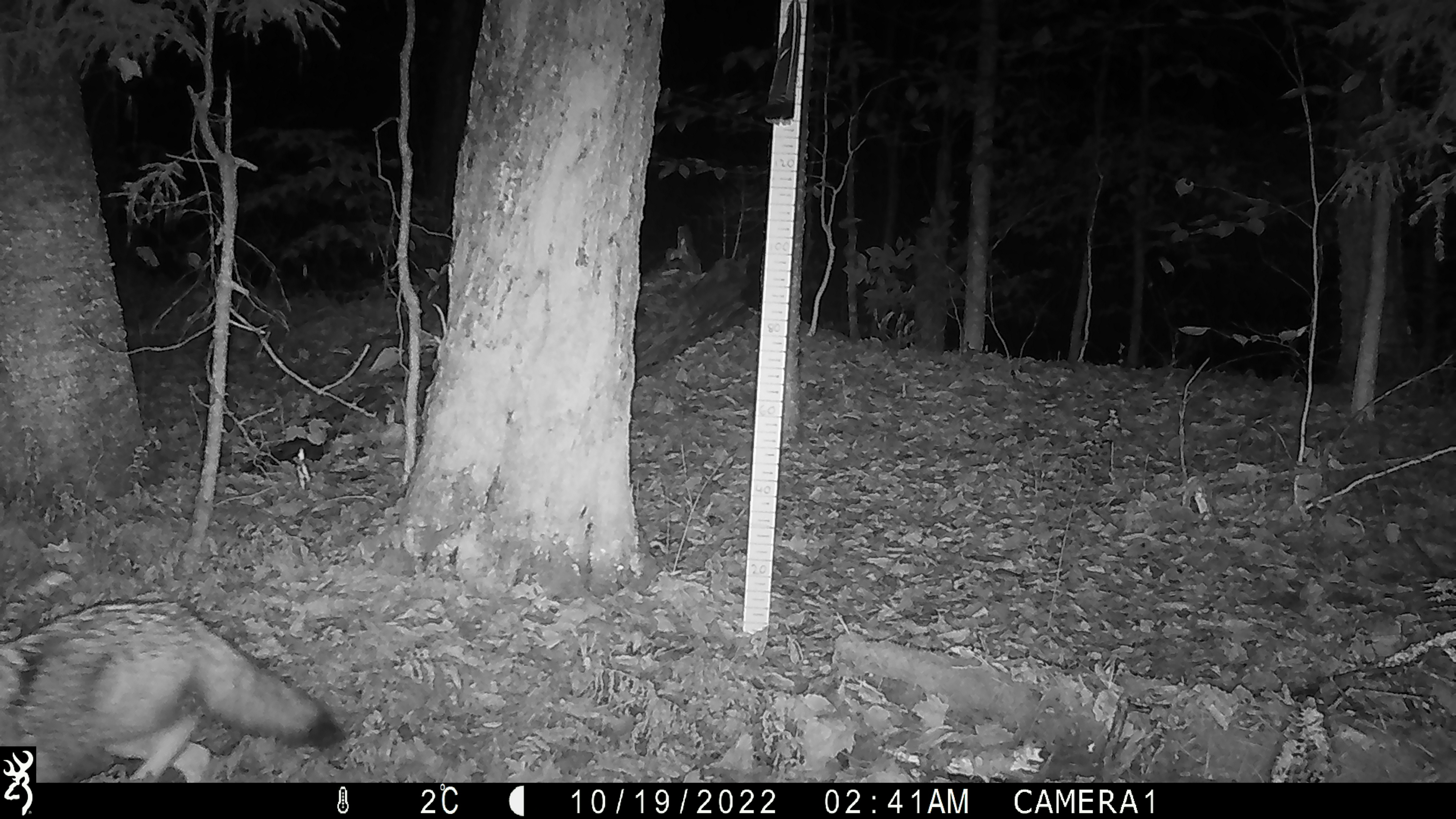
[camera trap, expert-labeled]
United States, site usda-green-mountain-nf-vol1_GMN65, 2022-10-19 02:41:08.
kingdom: Animalia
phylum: Chordata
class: Mammalia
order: Carnivora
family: Canidae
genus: Canis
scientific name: Canis latrans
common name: coyote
Coyote (Canis latrans).